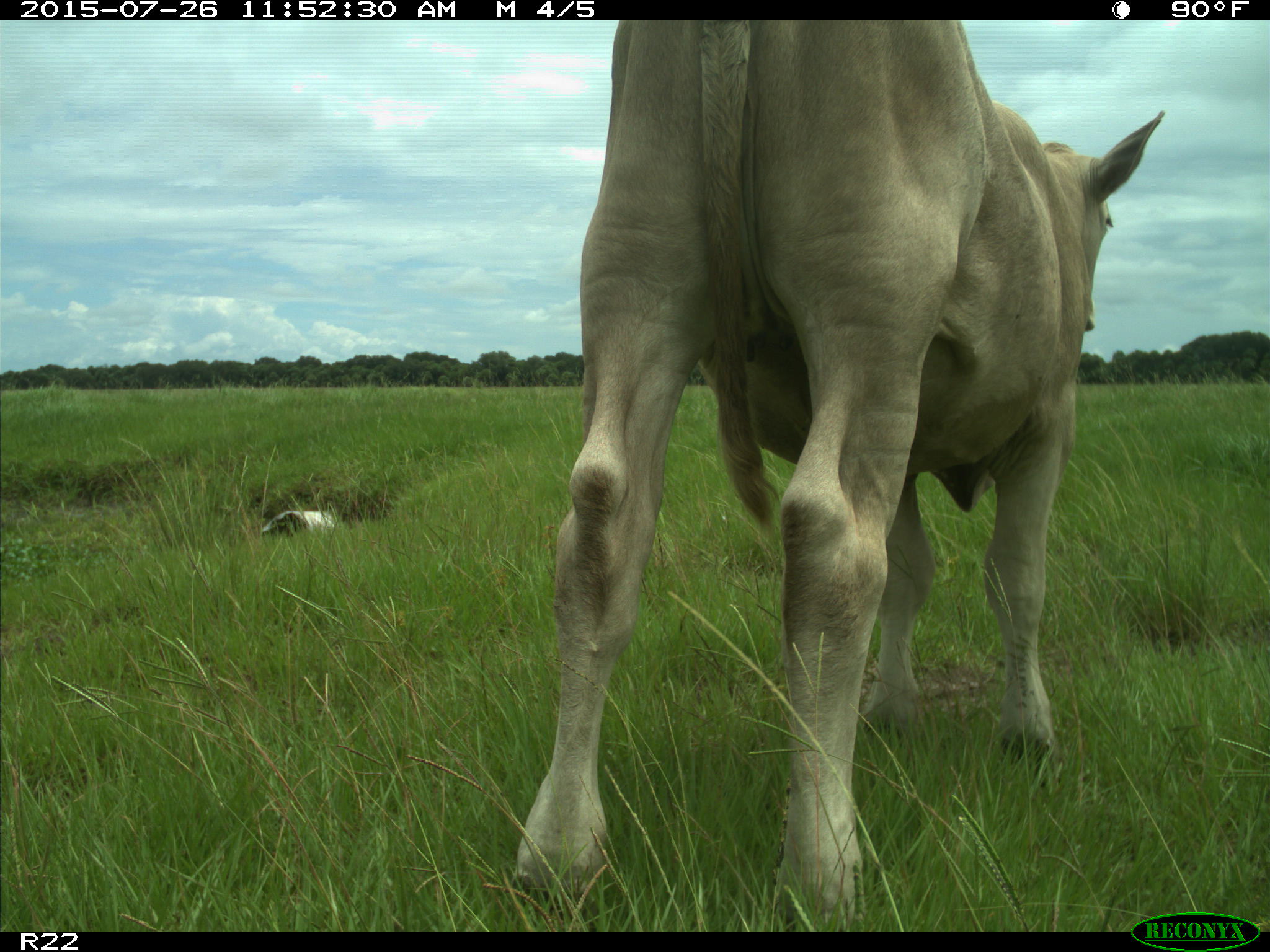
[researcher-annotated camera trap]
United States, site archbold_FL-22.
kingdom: Animalia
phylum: Chordata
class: Mammalia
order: Artiodactyla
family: Bovidae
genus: Bos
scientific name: Bos taurus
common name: domestic cow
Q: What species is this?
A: Bos taurus (domestic cow).